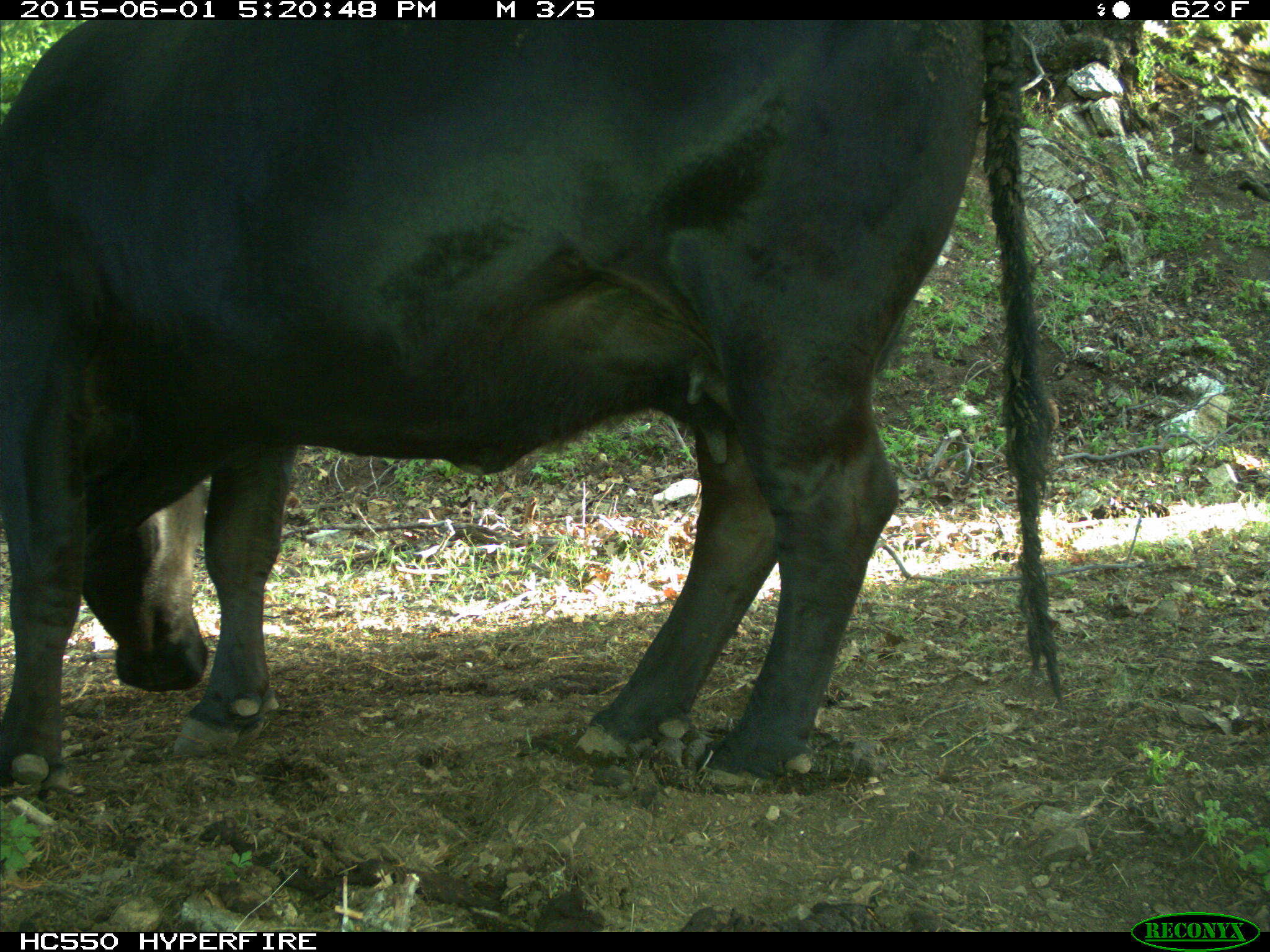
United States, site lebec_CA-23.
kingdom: Animalia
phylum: Chordata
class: Mammalia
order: Artiodactyla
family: Bovidae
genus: Bos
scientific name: Bos taurus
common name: domestic cow